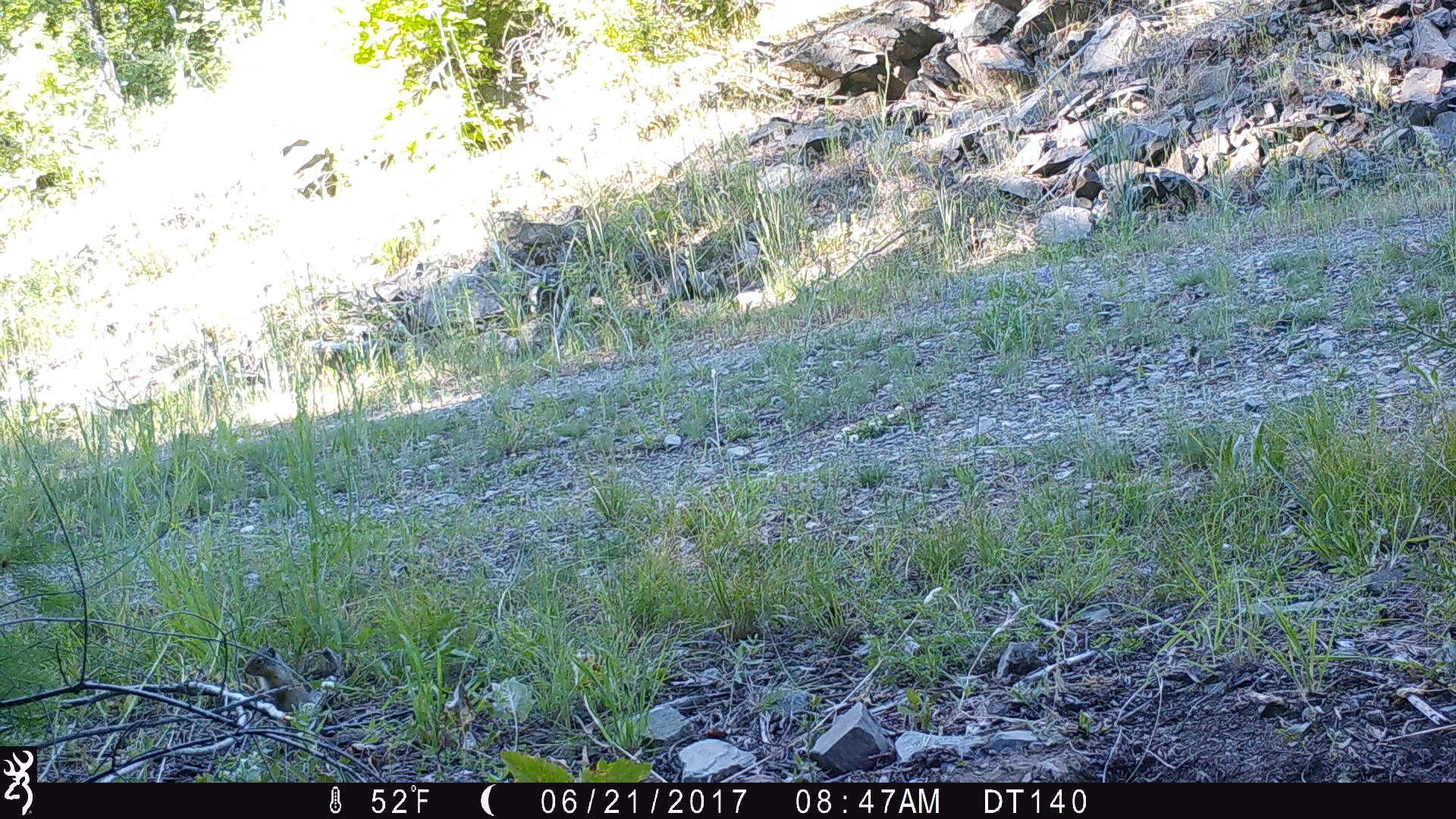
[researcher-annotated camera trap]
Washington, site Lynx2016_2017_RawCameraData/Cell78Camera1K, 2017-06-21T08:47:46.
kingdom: Animalia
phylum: Chordata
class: Mammalia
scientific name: Mammalia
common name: small mammal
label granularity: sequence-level